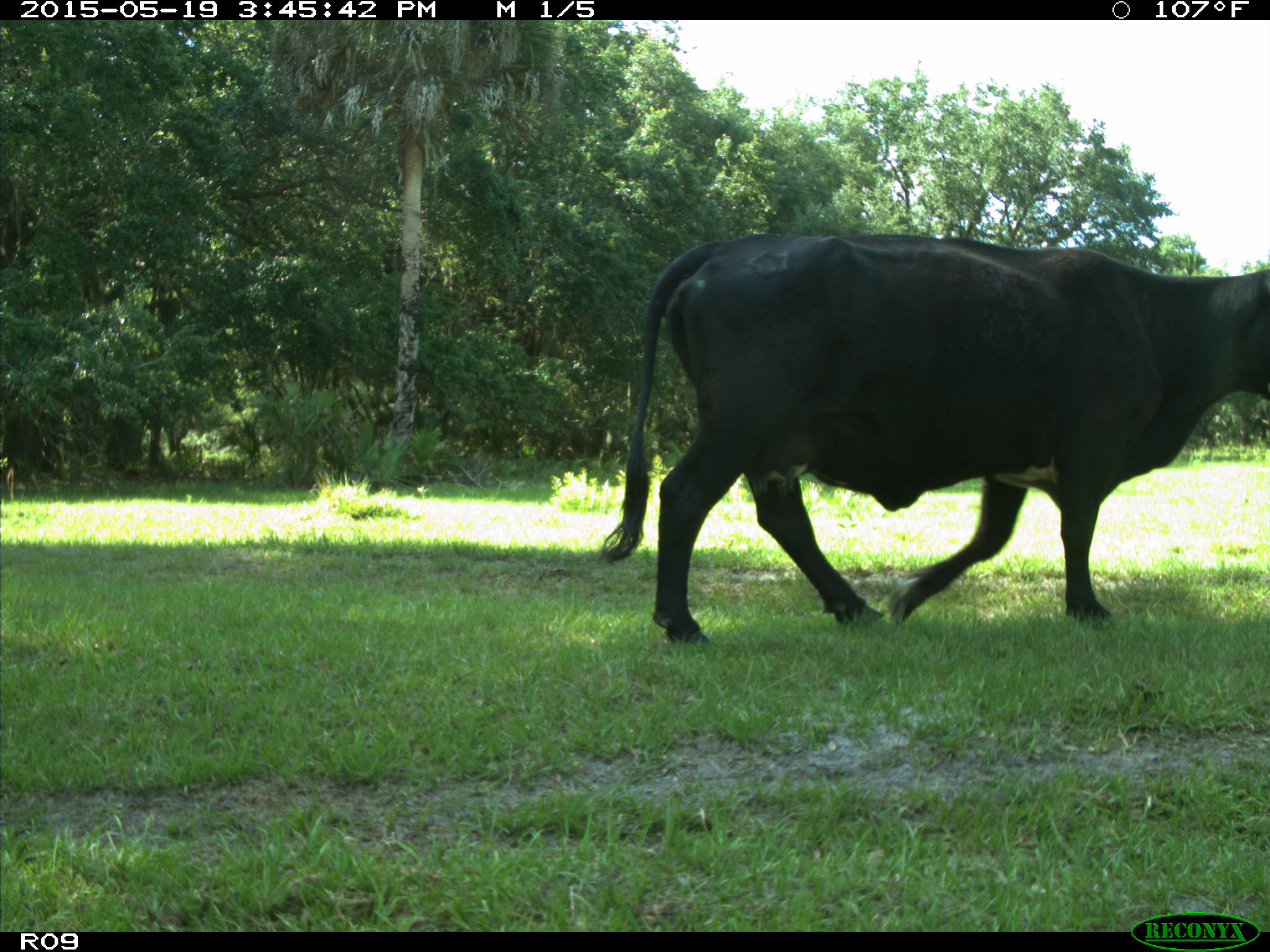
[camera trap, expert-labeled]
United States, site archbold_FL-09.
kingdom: Animalia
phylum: Chordata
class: Mammalia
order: Artiodactyla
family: Bovidae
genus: Bos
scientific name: Bos taurus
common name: domestic cow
Bos taurus (domestic cow).